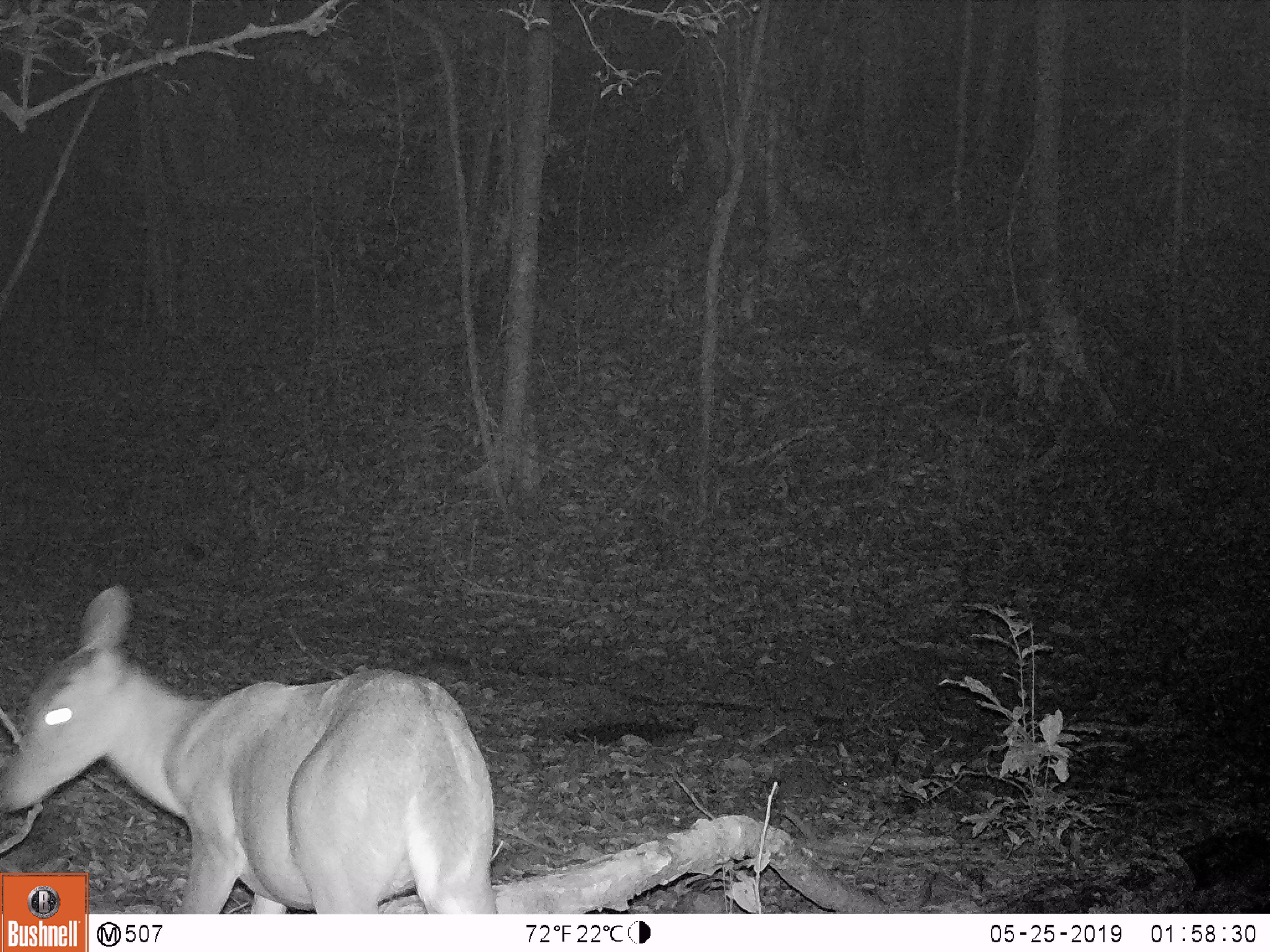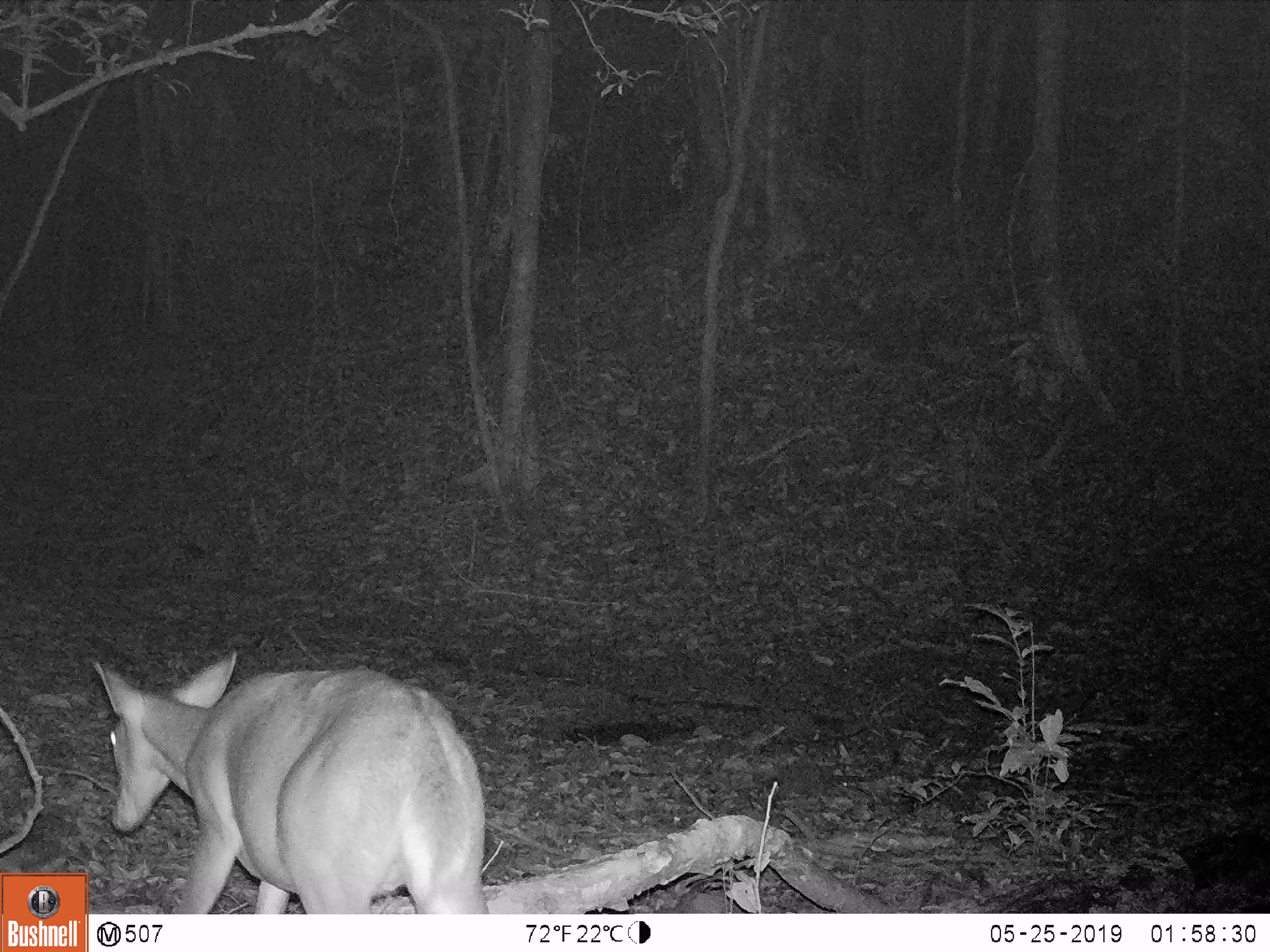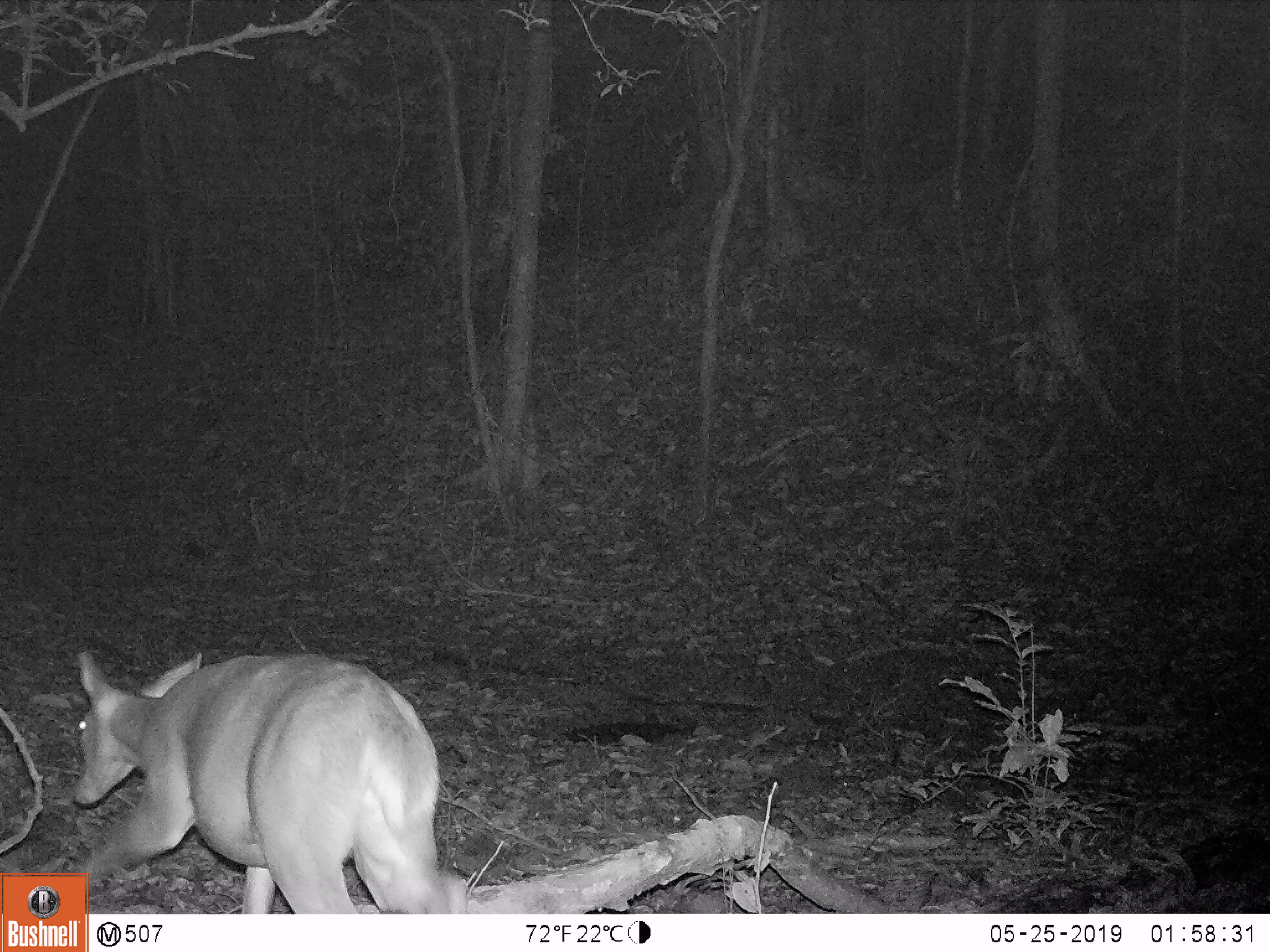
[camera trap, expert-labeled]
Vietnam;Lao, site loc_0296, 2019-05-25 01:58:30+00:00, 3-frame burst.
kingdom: Animalia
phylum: Chordata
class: Mammalia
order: Artiodactyla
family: Cervidae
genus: Muntiacus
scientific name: Muntiacus vuquangensis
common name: large-antlered muntjac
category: large antlered muntjac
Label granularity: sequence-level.